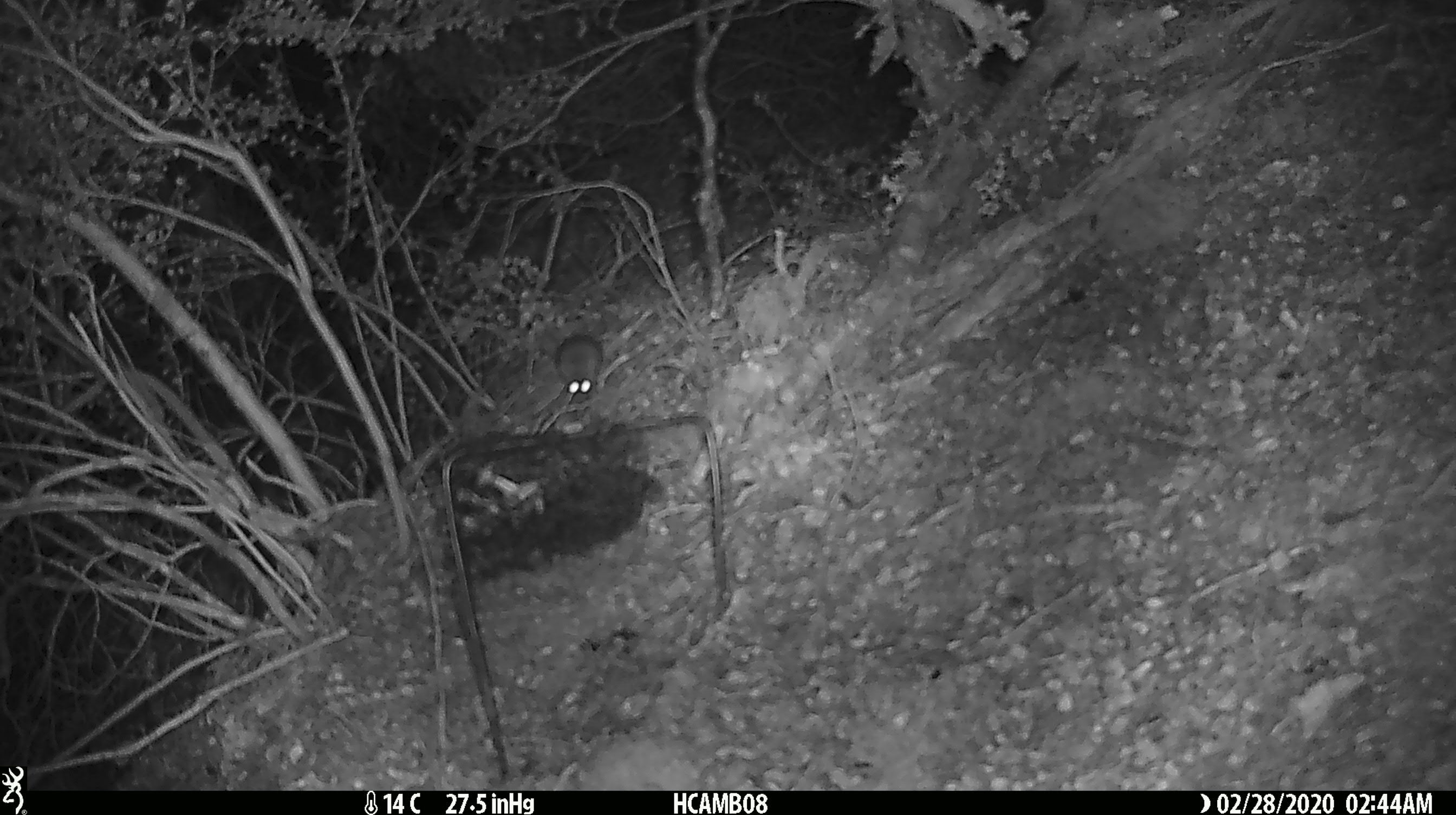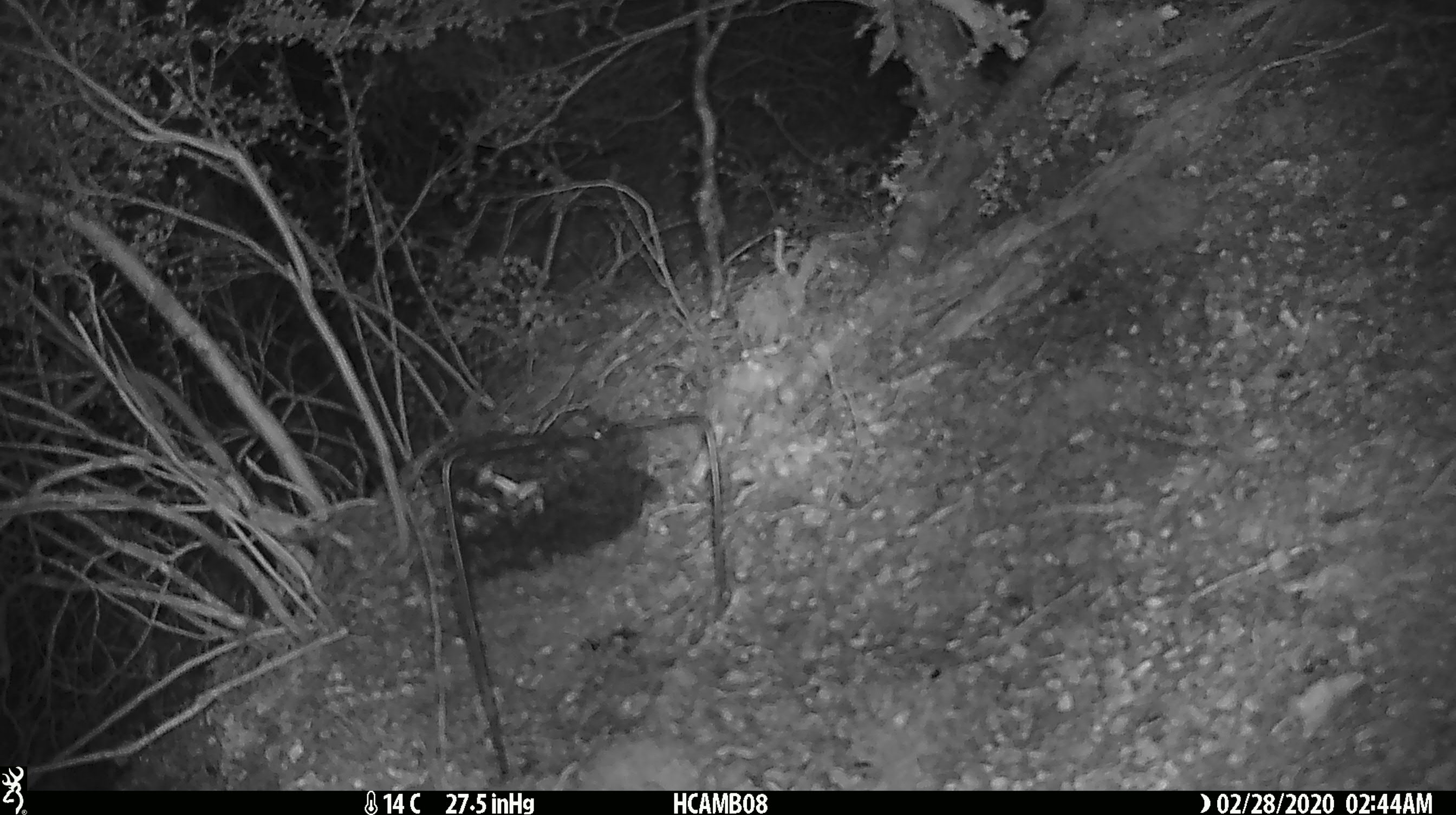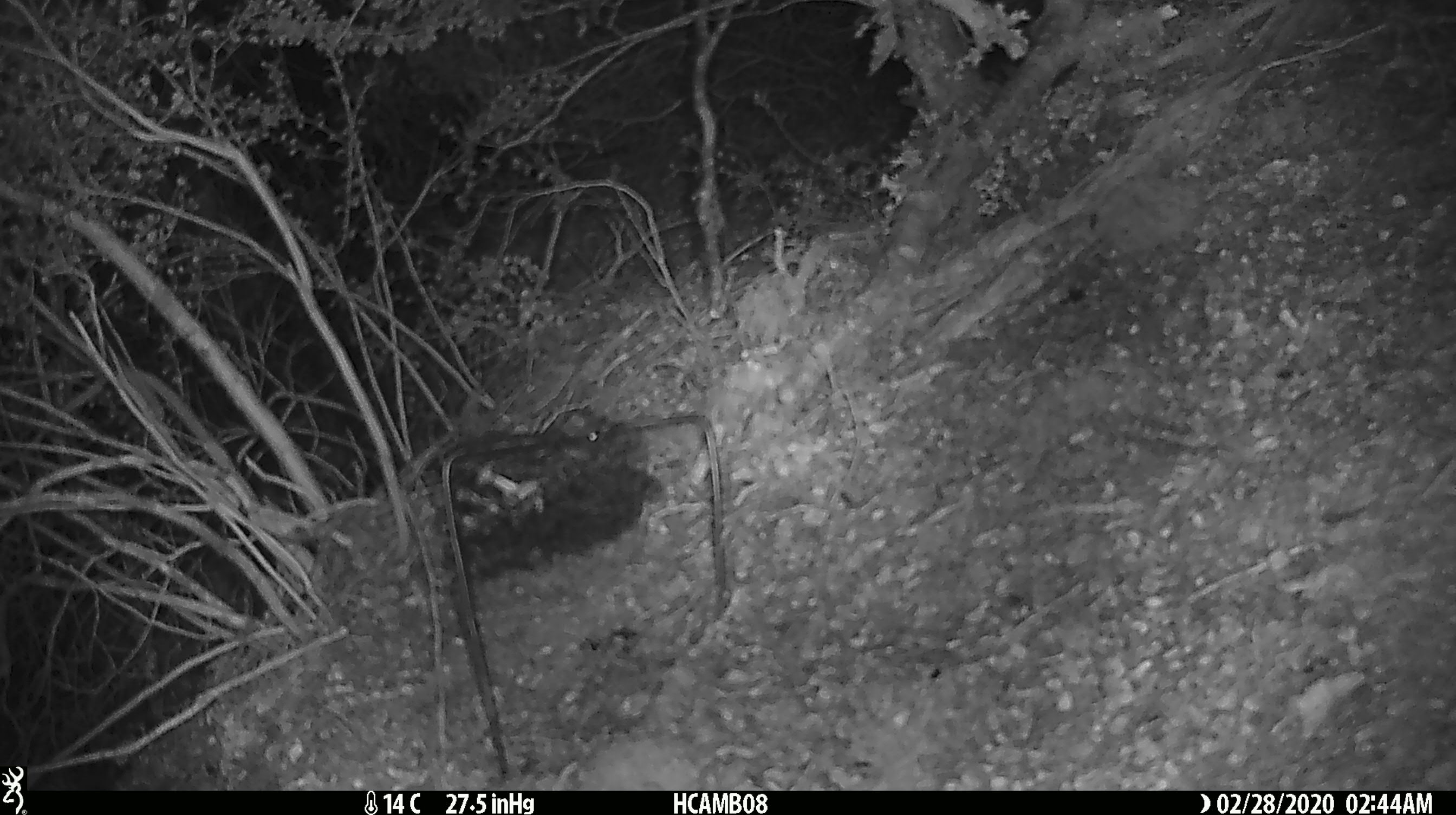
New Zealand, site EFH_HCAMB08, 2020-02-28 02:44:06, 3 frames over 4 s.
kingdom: Animalia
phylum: Chordata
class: Mammalia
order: Rodentia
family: Muridae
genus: Mus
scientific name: Mus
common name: mouse